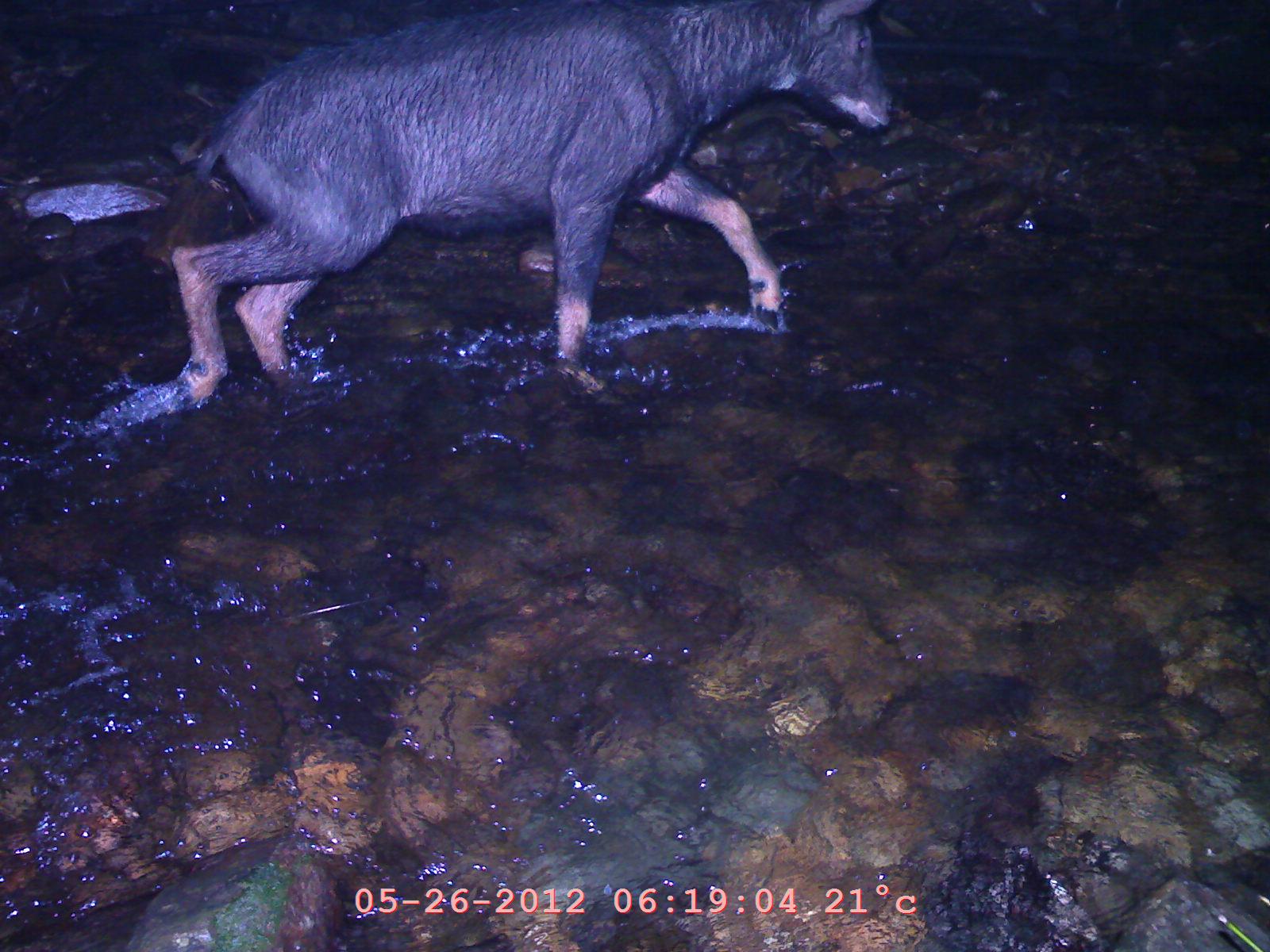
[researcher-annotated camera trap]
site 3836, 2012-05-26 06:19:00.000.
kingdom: Animalia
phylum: Chordata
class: Mammalia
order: Artiodactyla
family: Bovidae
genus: Capricornis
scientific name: Capricornis sumatraensis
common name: chinese serow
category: capricornis milneedwardsii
Capricornis milneedwardsii (chinese serow) (Capricornis sumatraensis), count 1.